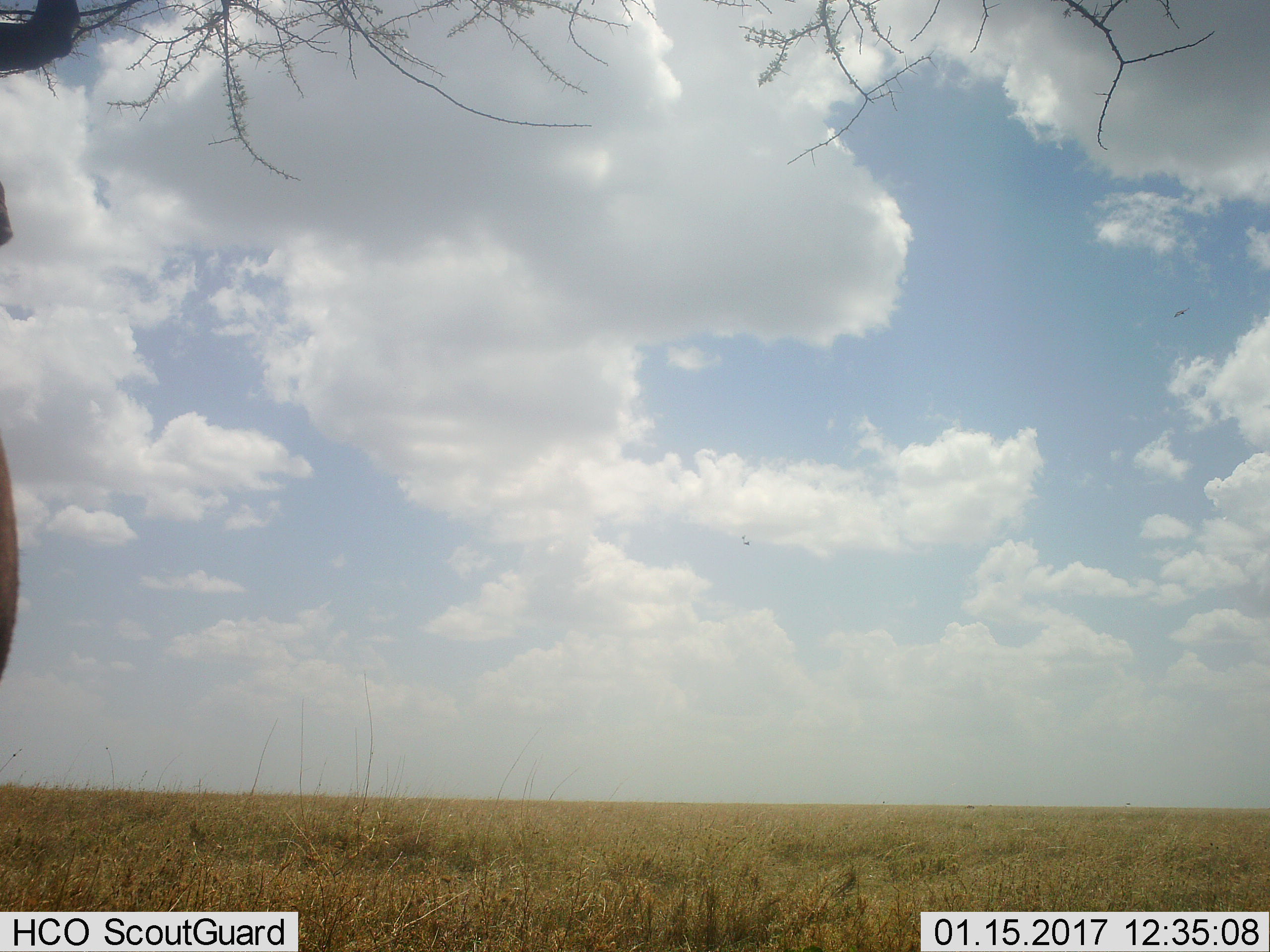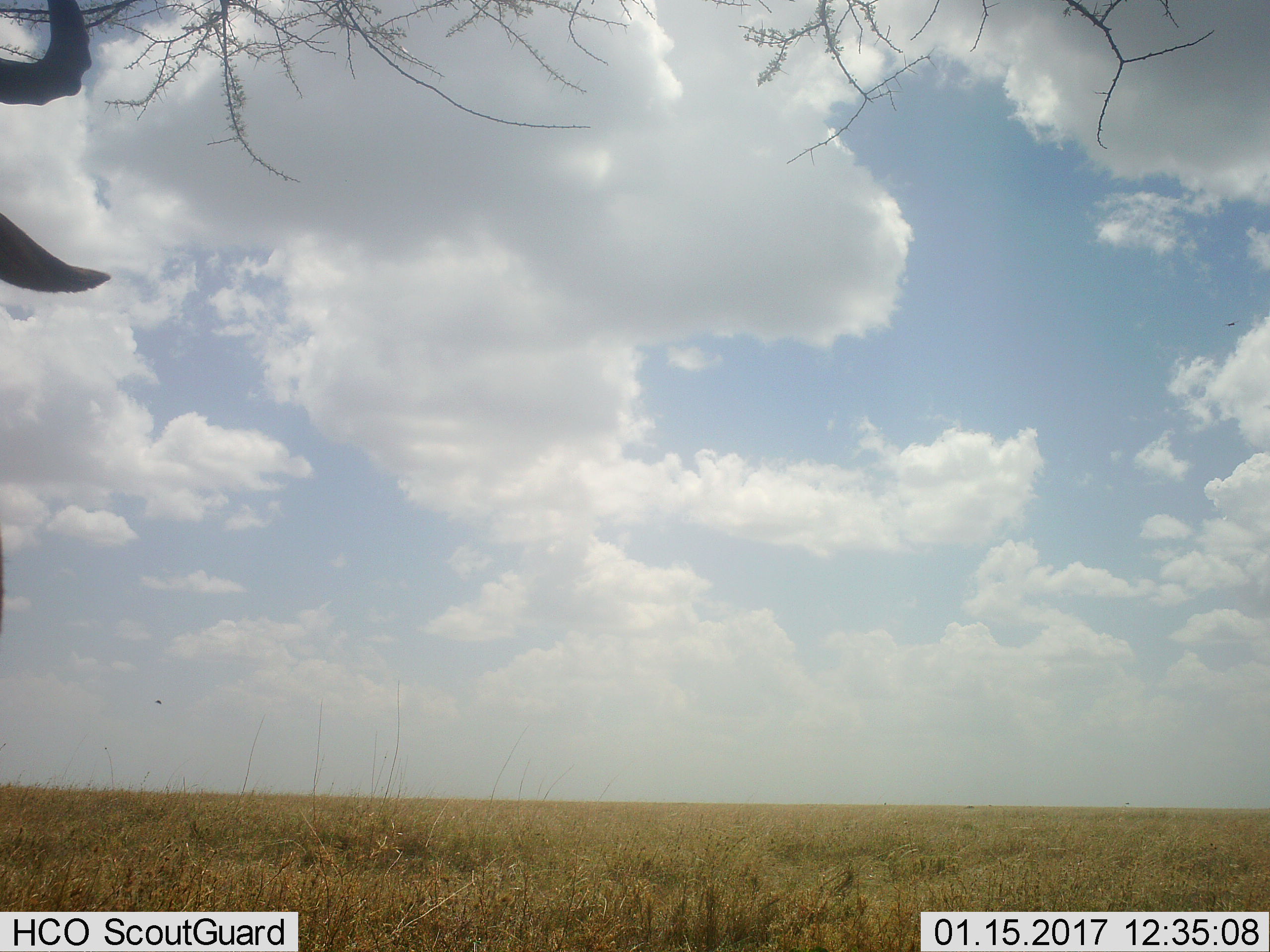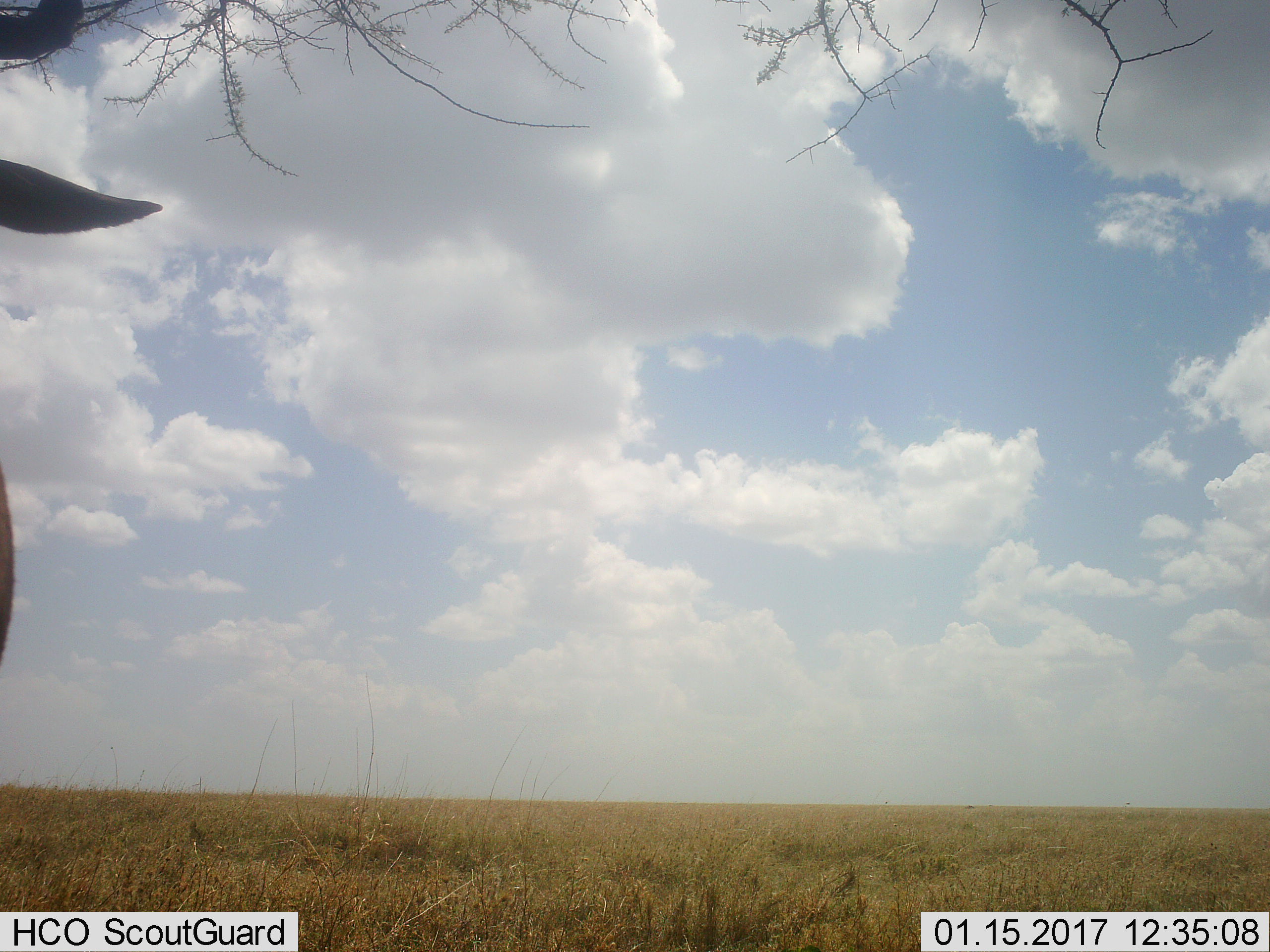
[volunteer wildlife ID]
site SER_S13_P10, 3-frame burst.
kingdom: Animalia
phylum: Chordata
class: Mammalia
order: Artiodactyla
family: Bovidae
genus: Alcelaphus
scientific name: Alcelaphus buselaphus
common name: hartebeest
Hartebeest (Alcelaphus buselaphus), count 1. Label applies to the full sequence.